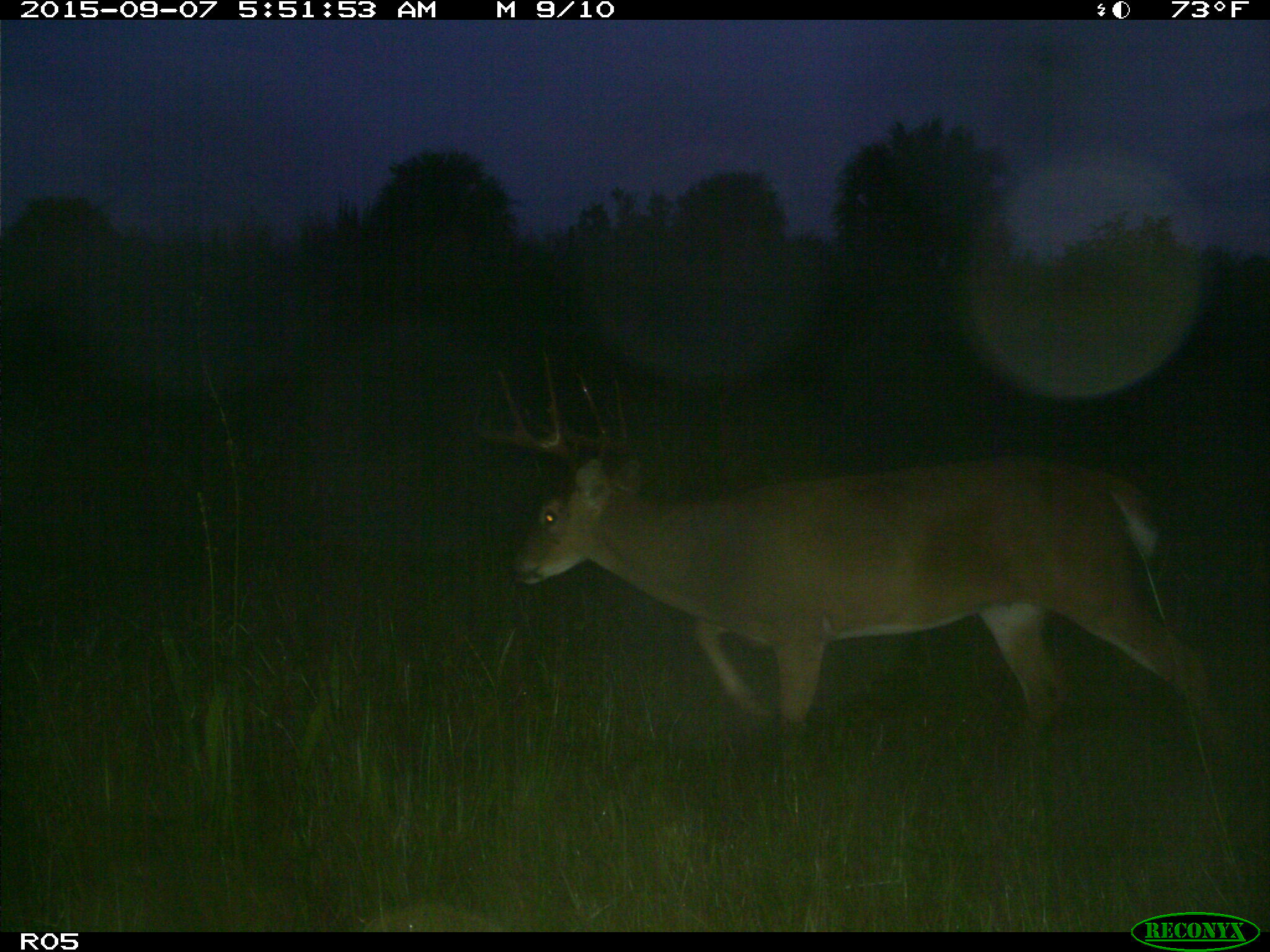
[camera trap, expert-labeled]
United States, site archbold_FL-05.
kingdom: Animalia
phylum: Chordata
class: Mammalia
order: Artiodactyla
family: Cervidae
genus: Odocoileus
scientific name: Odocoileus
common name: deer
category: unidentified deer